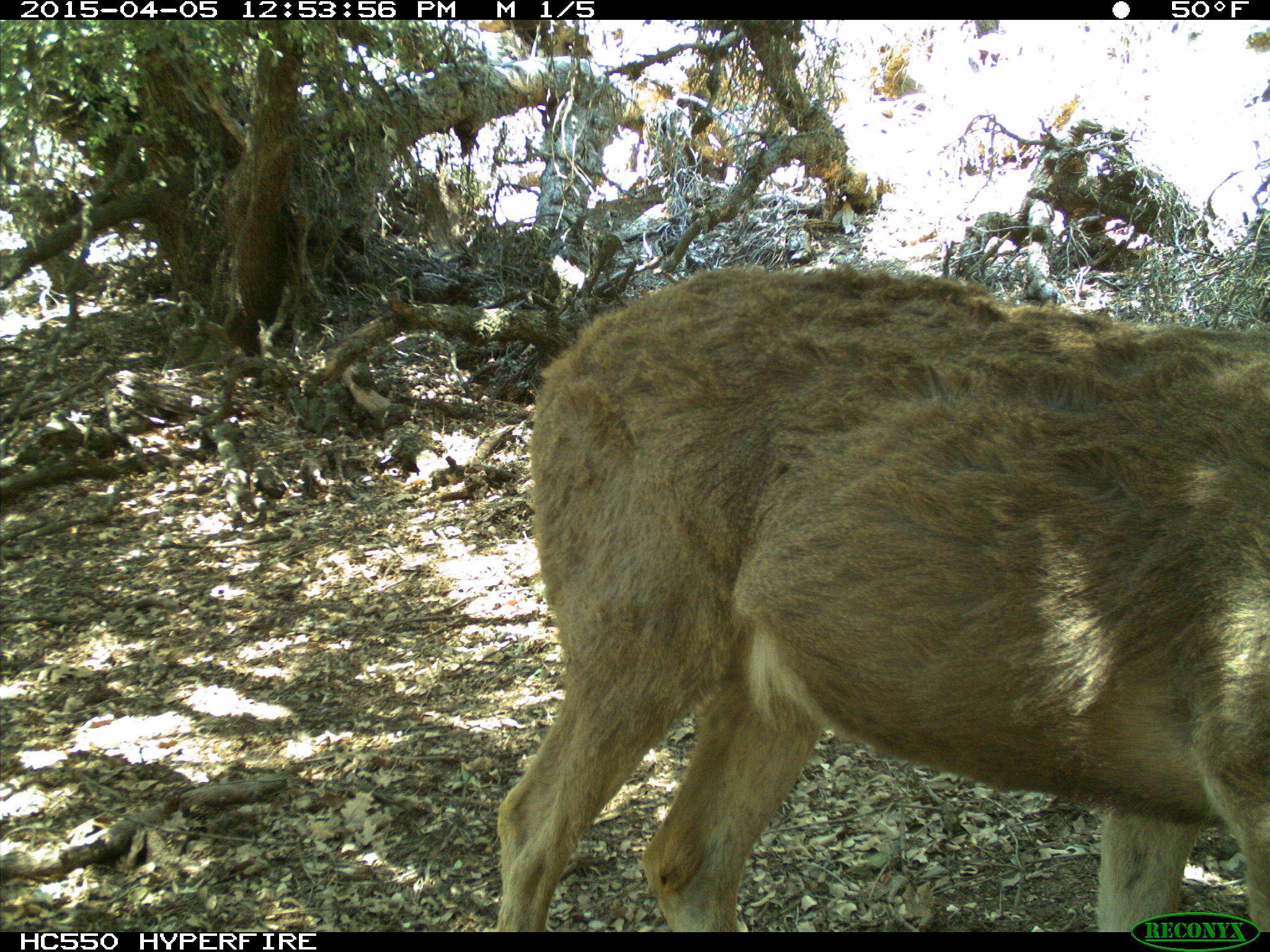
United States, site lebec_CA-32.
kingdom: Animalia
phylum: Chordata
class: Mammalia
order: Artiodactyla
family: Cervidae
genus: Odocoileus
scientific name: Odocoileus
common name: deer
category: unidentified deer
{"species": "unidentified deer (deer) (Odocoileus)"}